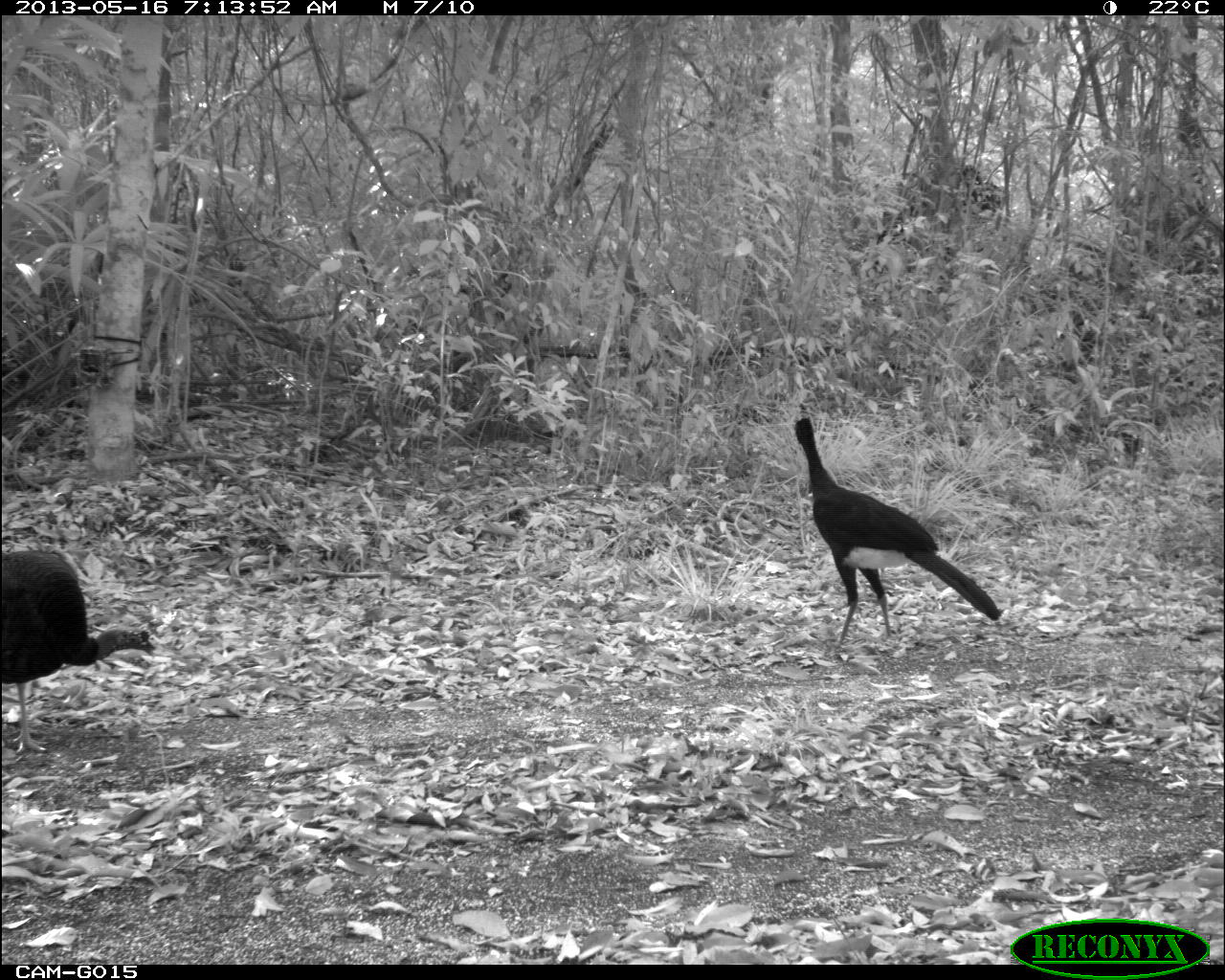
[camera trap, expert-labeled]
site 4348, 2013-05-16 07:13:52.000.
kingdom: Animalia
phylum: Chordata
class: Aves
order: Galliformes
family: Phasianidae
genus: Meleagris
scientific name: Meleagris ocellata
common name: ocellated turkey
Meleagris ocellata (ocellated turkey), count 1, sex male.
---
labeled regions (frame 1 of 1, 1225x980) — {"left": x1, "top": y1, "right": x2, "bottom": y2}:
meleagris ocellata: {"left": 793, "top": 417, "right": 1002, "bottom": 644}; {"left": 0, "top": 542, "right": 157, "bottom": 752}